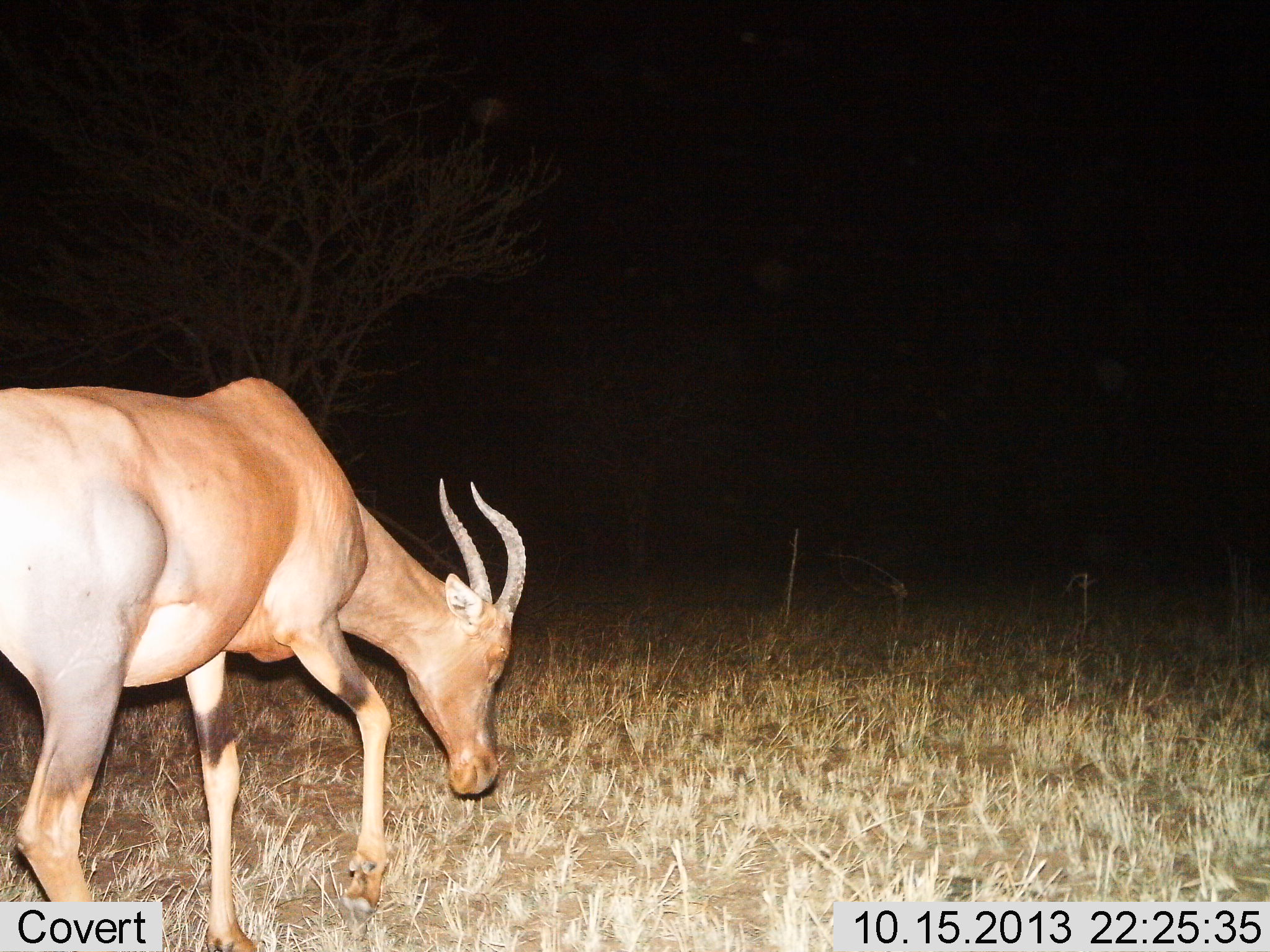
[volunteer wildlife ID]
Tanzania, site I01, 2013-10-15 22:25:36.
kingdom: Animalia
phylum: Chordata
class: Mammalia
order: Artiodactyla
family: Bovidae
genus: Damaliscus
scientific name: Damaliscus lunatus jimela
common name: topi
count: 1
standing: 10%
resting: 0%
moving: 30%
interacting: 0%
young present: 0%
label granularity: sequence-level